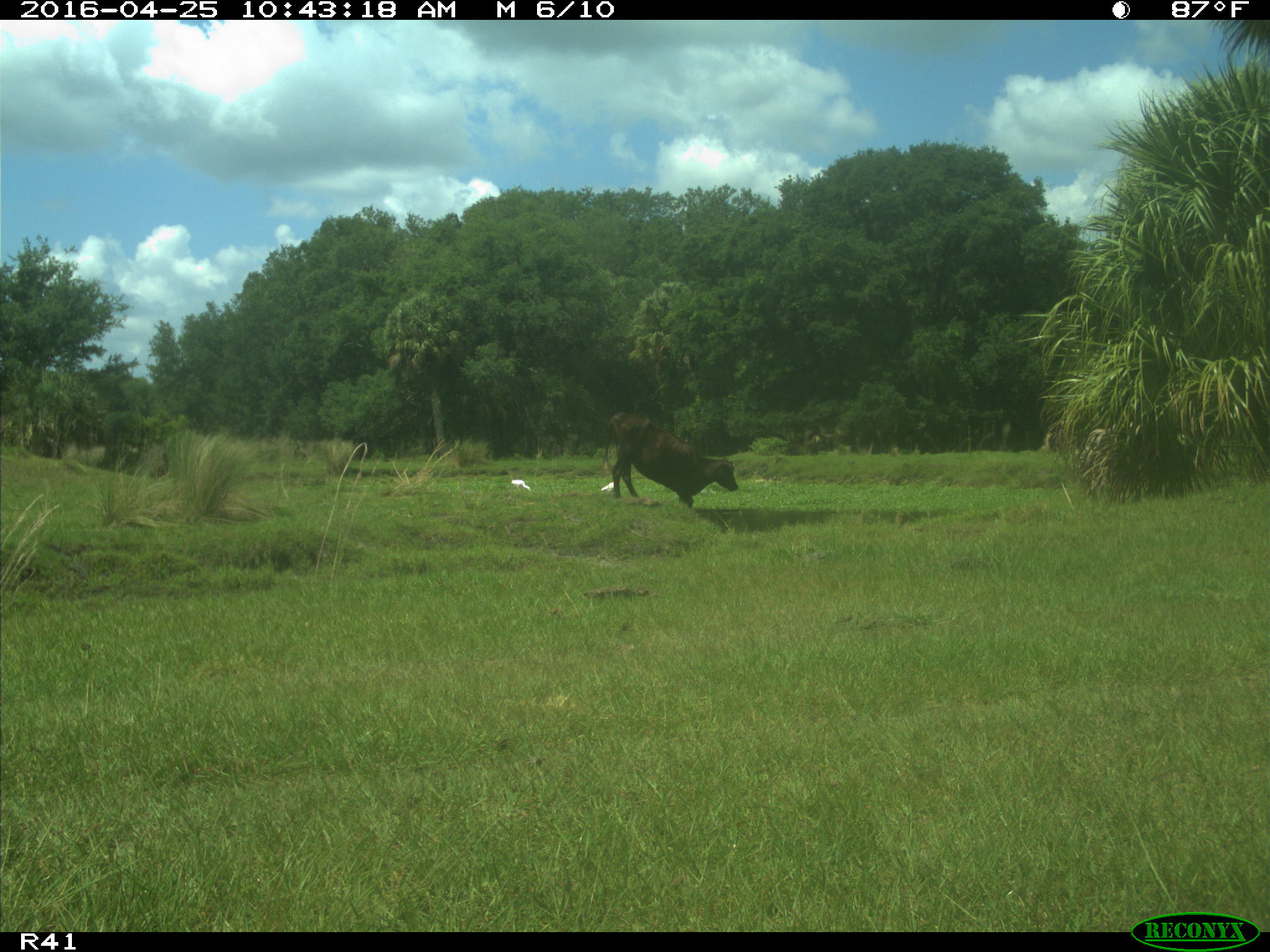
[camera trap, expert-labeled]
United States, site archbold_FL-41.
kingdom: Animalia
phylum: Chordata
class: Mammalia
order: Artiodactyla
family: Bovidae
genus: Bos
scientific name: Bos taurus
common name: domestic cow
Bos taurus (domestic cow).